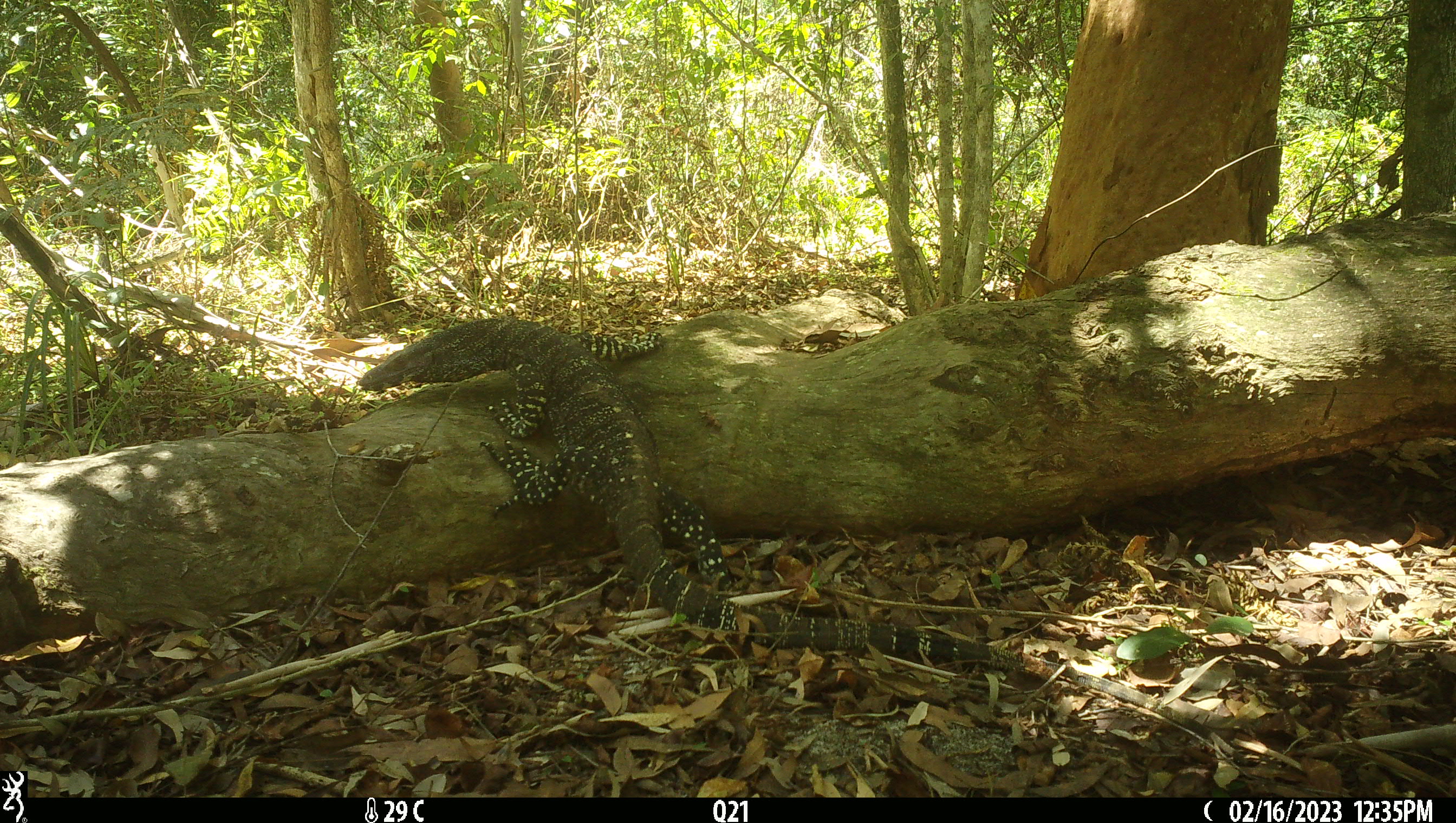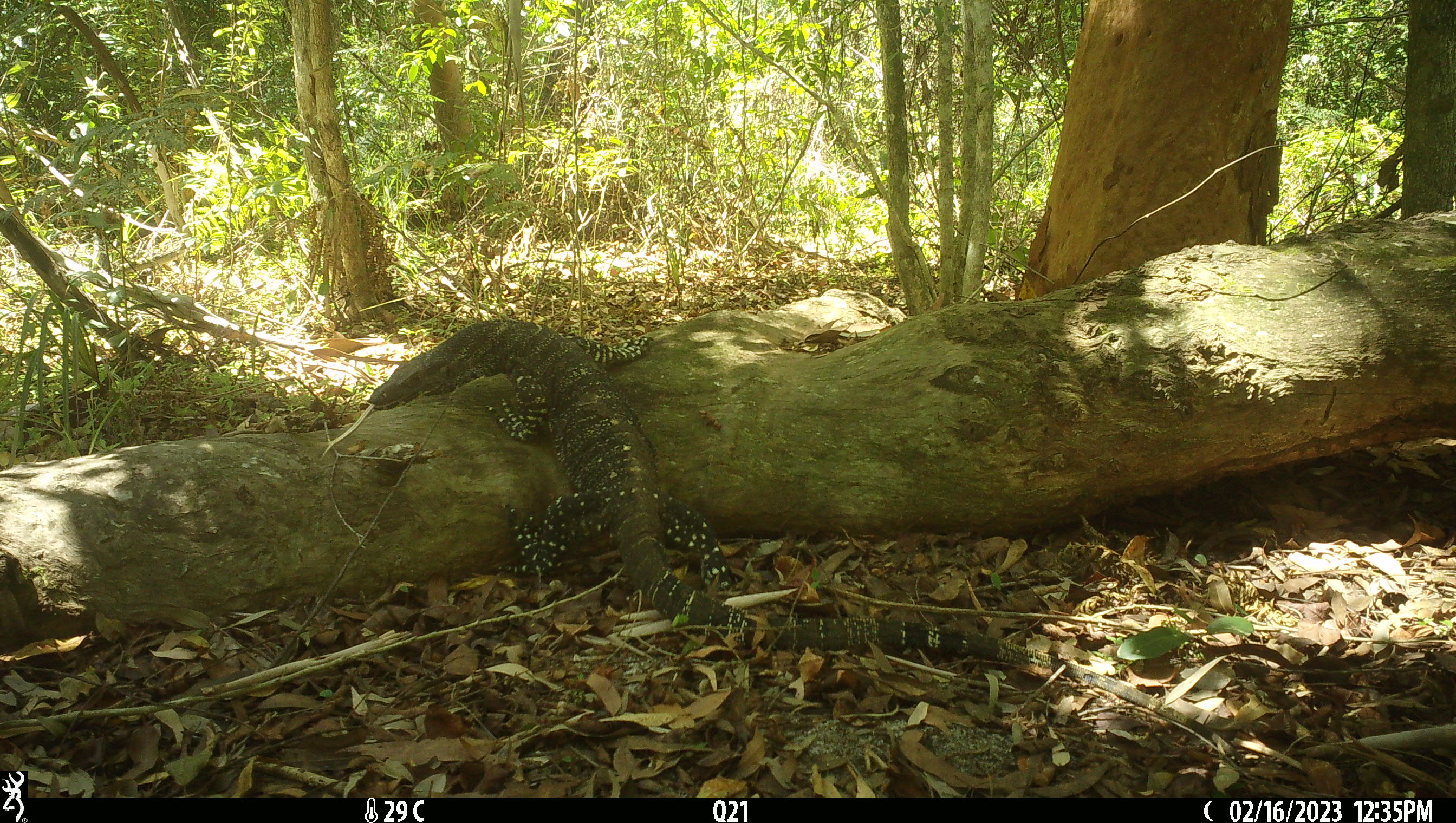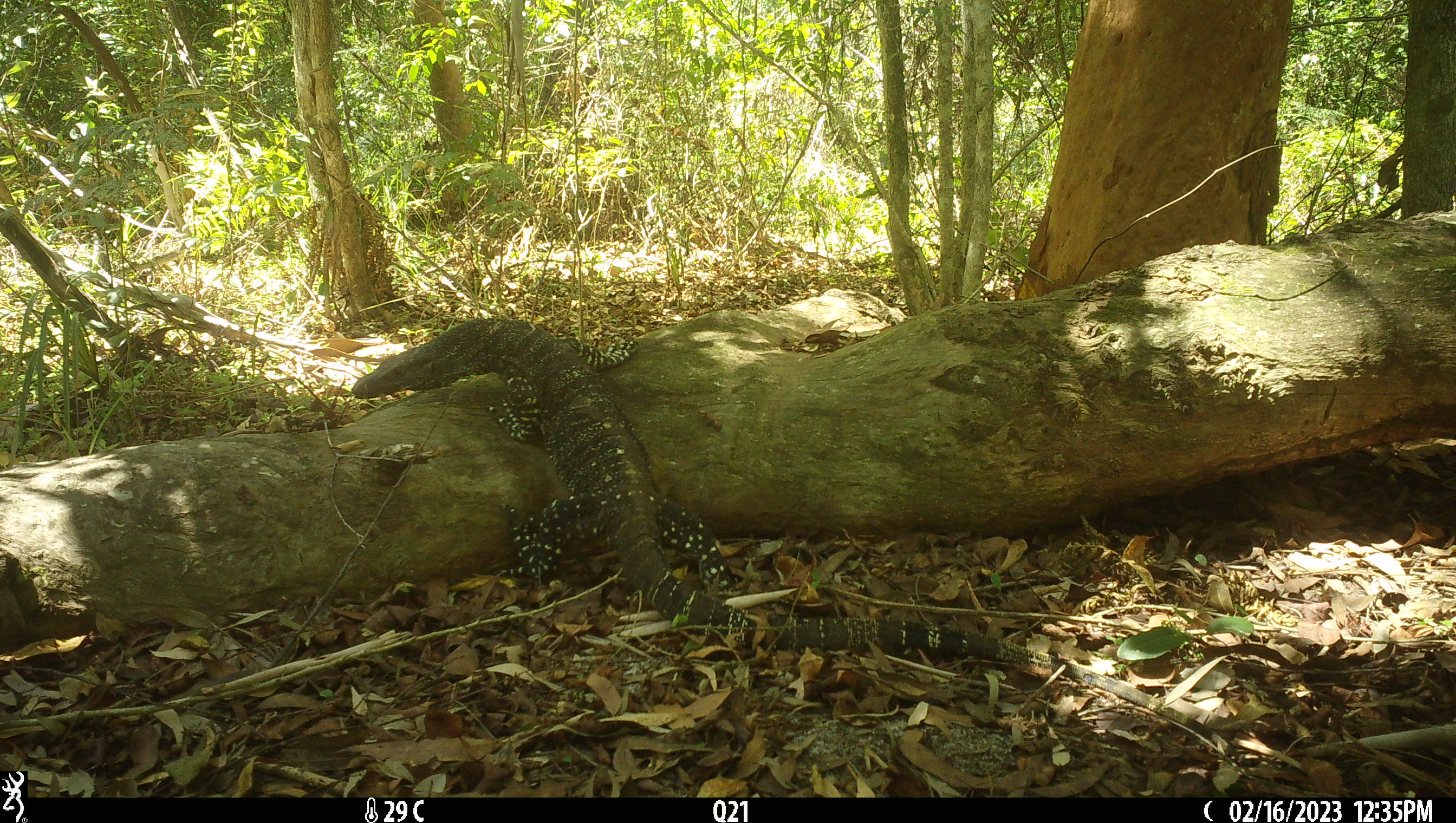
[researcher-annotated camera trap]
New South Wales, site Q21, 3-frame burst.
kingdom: Animalia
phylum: Chordata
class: Reptilia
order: Squamata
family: Varanidae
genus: Varanus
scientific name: Varanus varius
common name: lace monitor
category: goanna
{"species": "goanna (lace monitor) (Varanus varius)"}